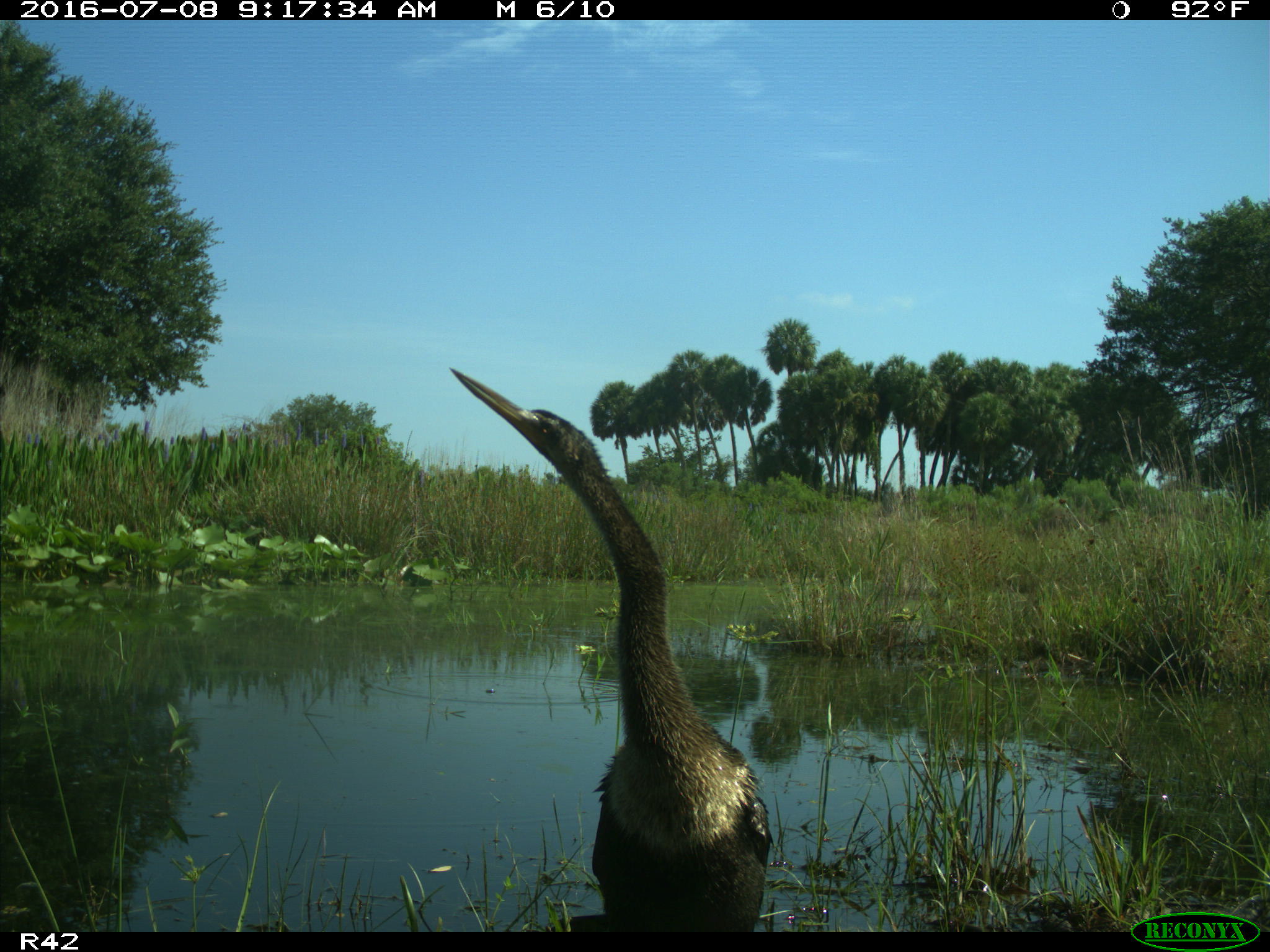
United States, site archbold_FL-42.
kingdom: Animalia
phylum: Chordata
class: Aves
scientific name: Aves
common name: birds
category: unidentified bird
Unidentified bird (birds) (Aves).